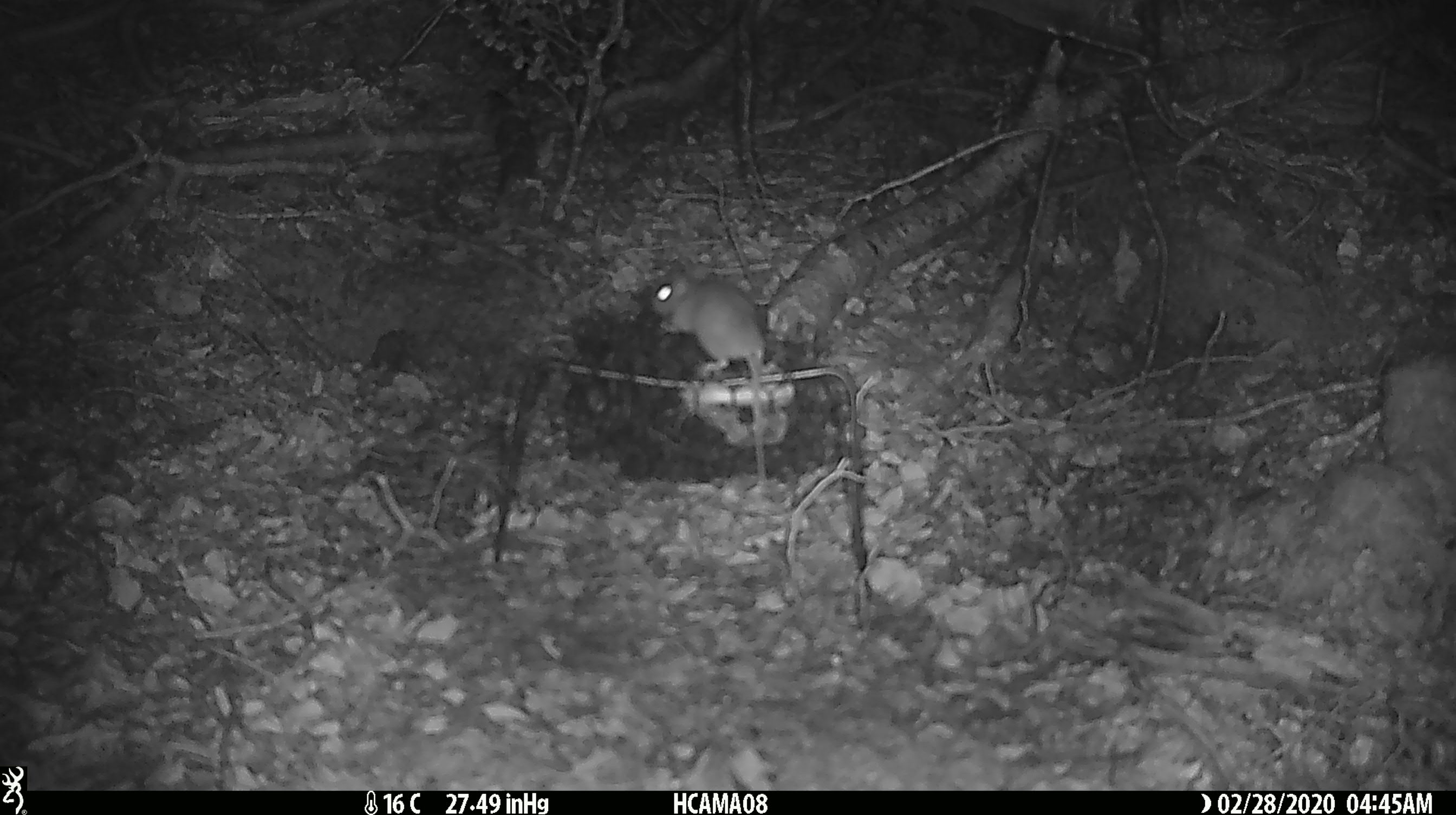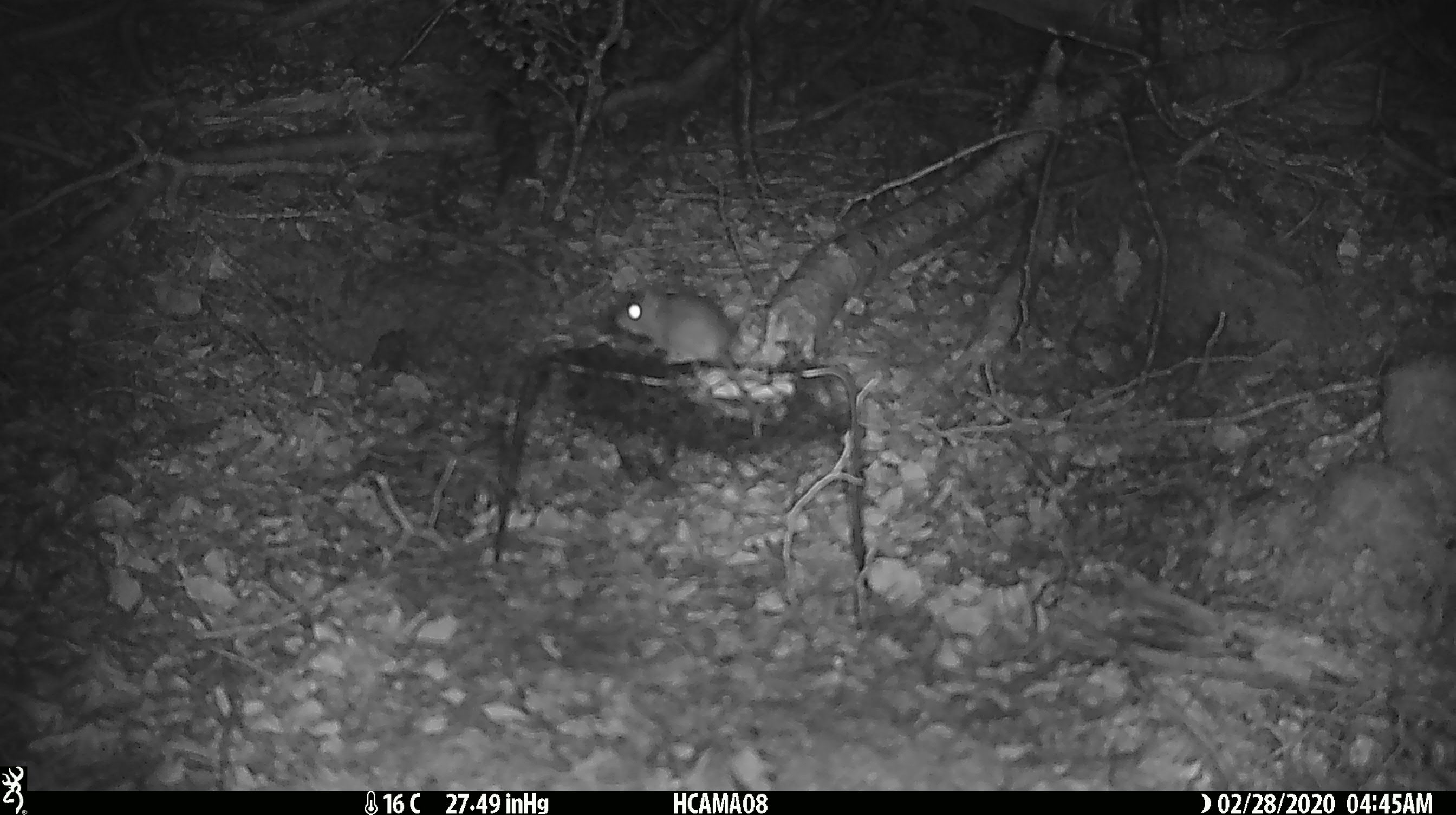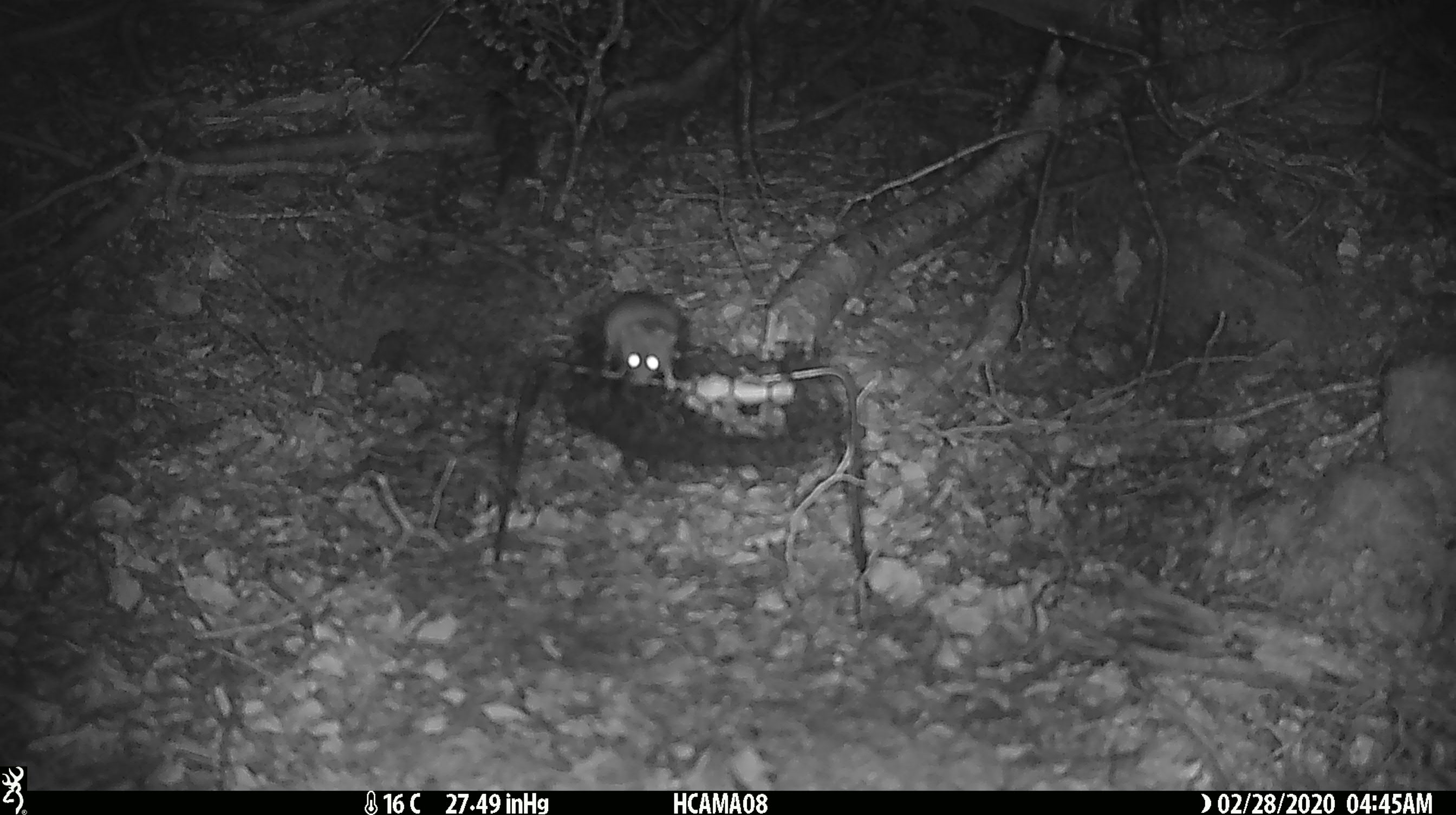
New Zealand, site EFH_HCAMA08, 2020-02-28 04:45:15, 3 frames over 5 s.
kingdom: Animalia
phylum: Chordata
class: Mammalia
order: Rodentia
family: Muridae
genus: Mus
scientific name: Mus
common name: mouse